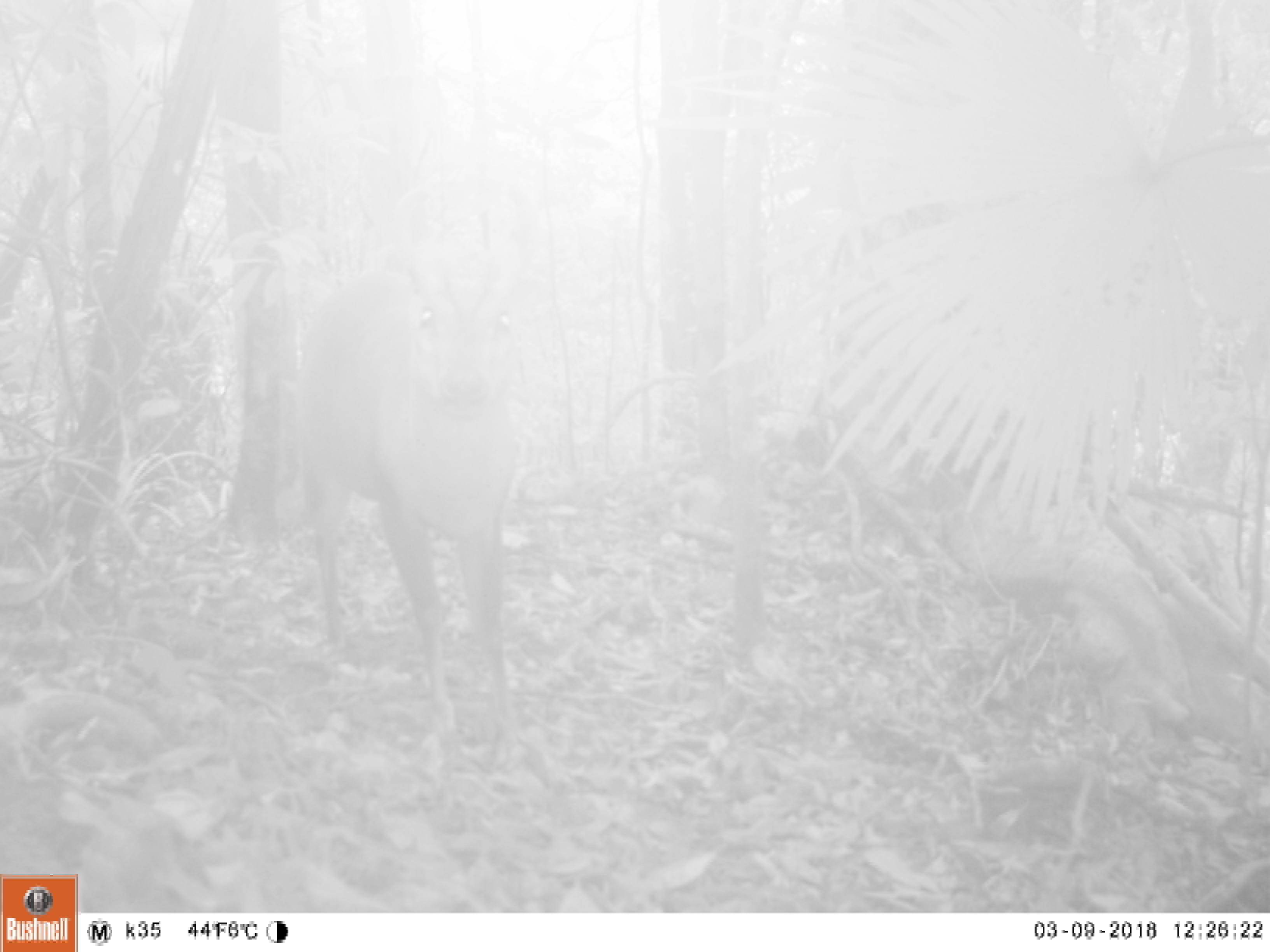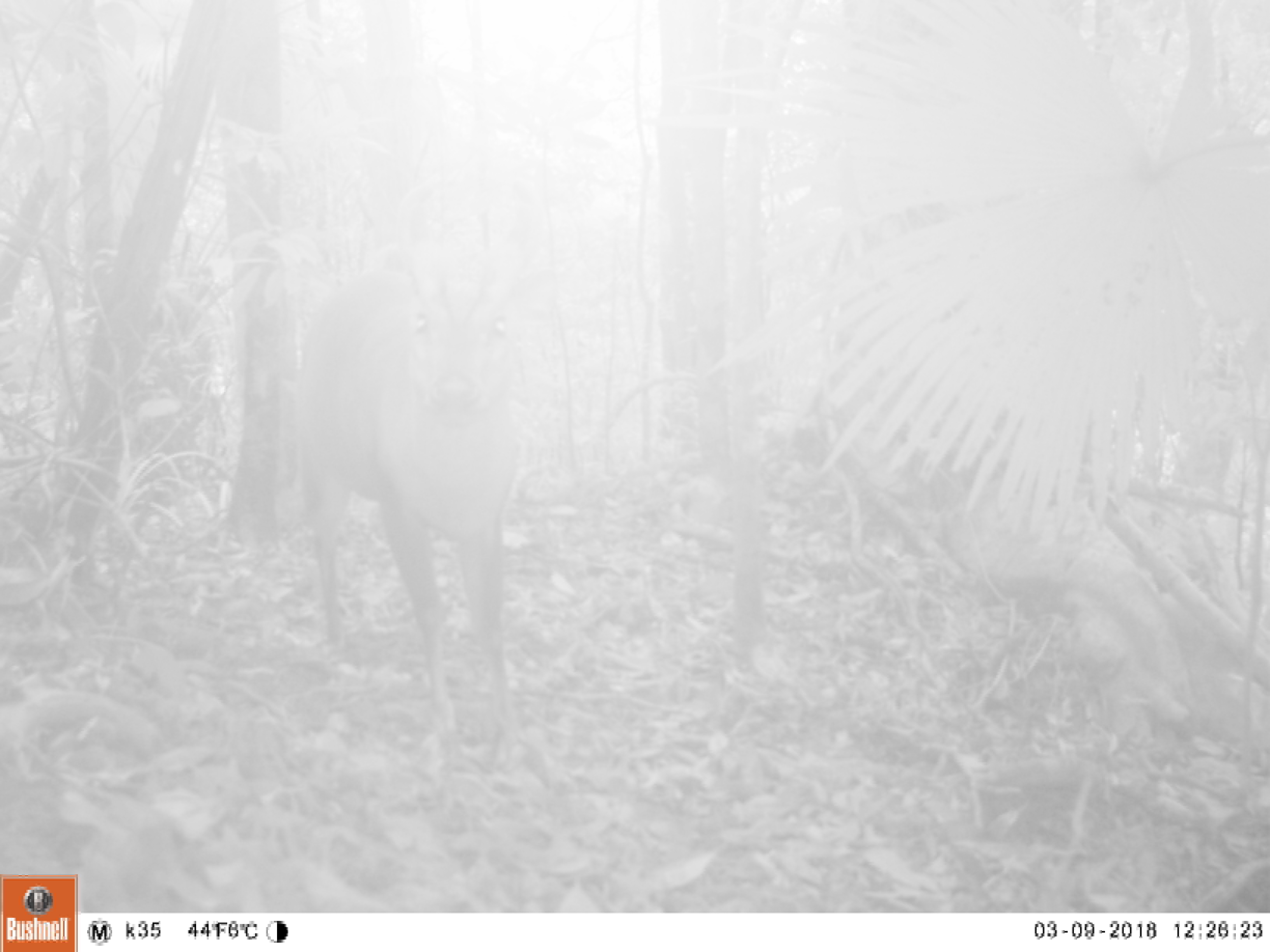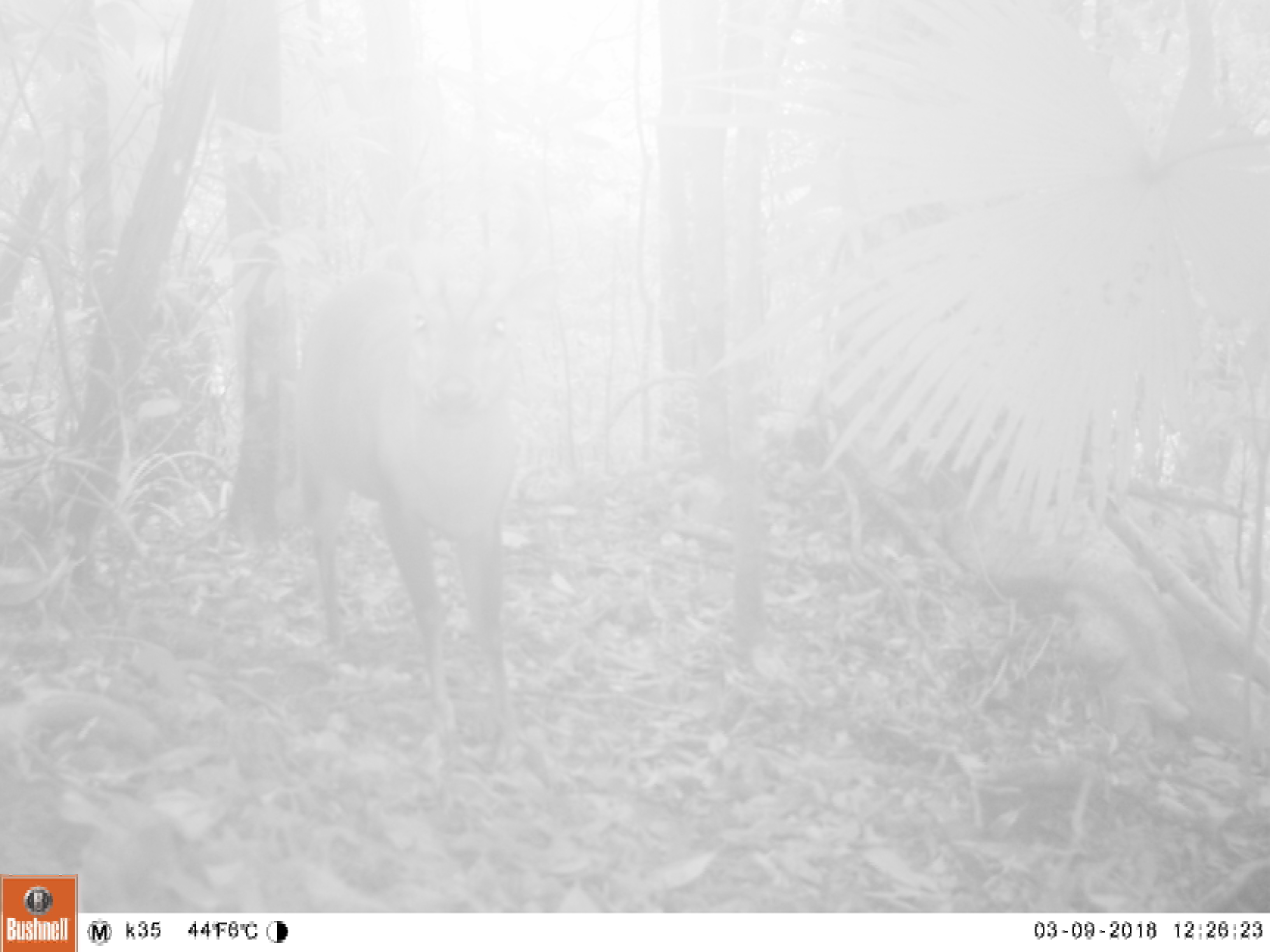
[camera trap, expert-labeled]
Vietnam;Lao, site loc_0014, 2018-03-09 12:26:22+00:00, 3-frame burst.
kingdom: Animalia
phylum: Chordata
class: Mammalia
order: Artiodactyla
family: Cervidae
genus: Muntiacus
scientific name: Muntiacus vuquangensis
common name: large-antlered muntjac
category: large antlered muntjac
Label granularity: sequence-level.